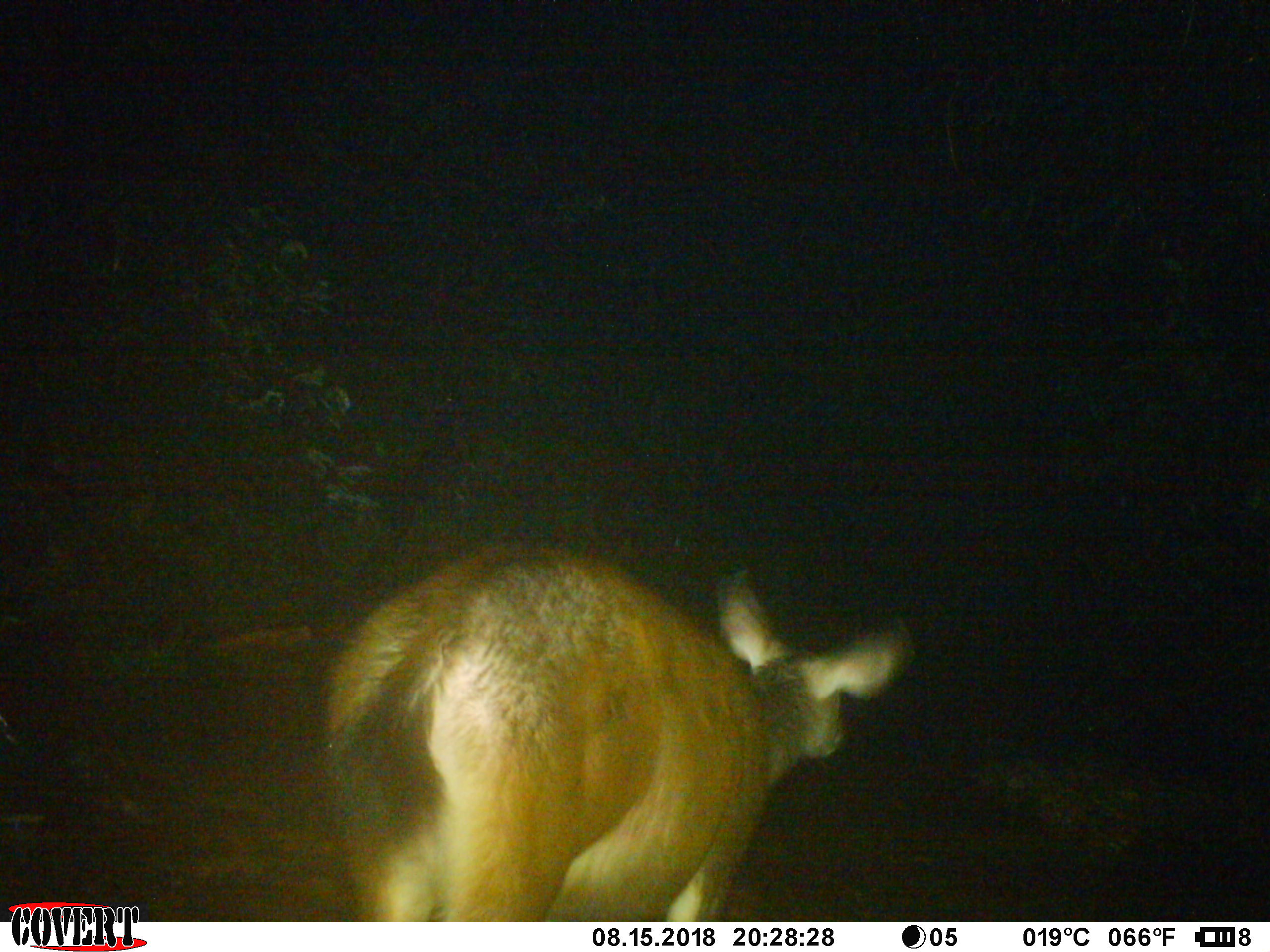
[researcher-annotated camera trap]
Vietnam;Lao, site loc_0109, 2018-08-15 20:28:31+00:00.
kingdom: Animalia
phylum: Chordata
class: Mammalia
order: Artiodactyla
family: Cervidae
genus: Rusa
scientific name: Rusa unicolor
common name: sambar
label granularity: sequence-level